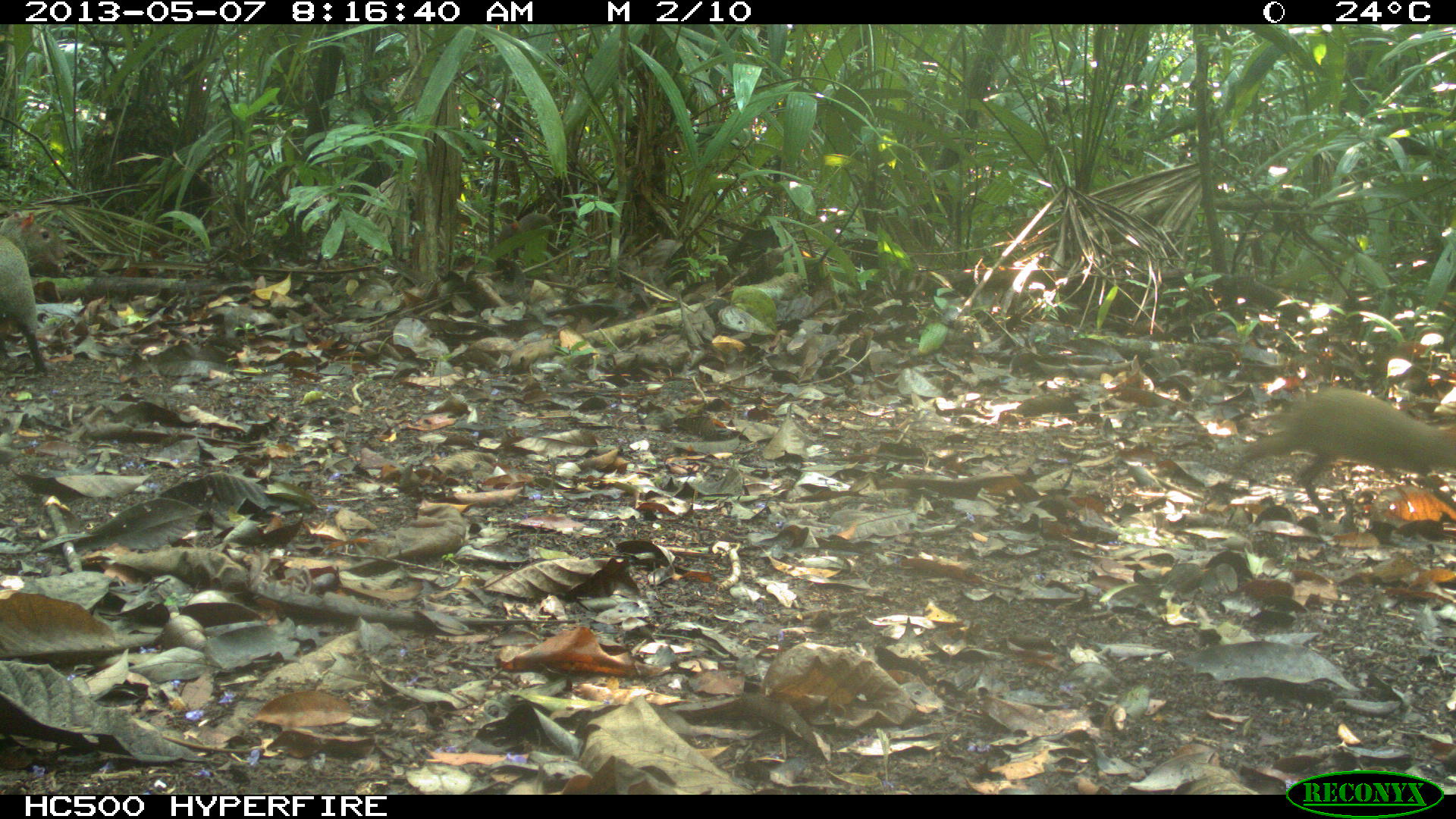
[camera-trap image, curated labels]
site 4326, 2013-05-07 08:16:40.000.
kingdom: Animalia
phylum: Chordata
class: Mammalia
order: Rodentia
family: Dasyproctidae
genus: Dasyprocta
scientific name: Dasyprocta punctata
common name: central american agouti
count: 2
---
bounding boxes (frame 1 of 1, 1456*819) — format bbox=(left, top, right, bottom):
dasyprocta punctata: bbox=(1231, 381, 1454, 525); bbox=(0, 205, 67, 374)